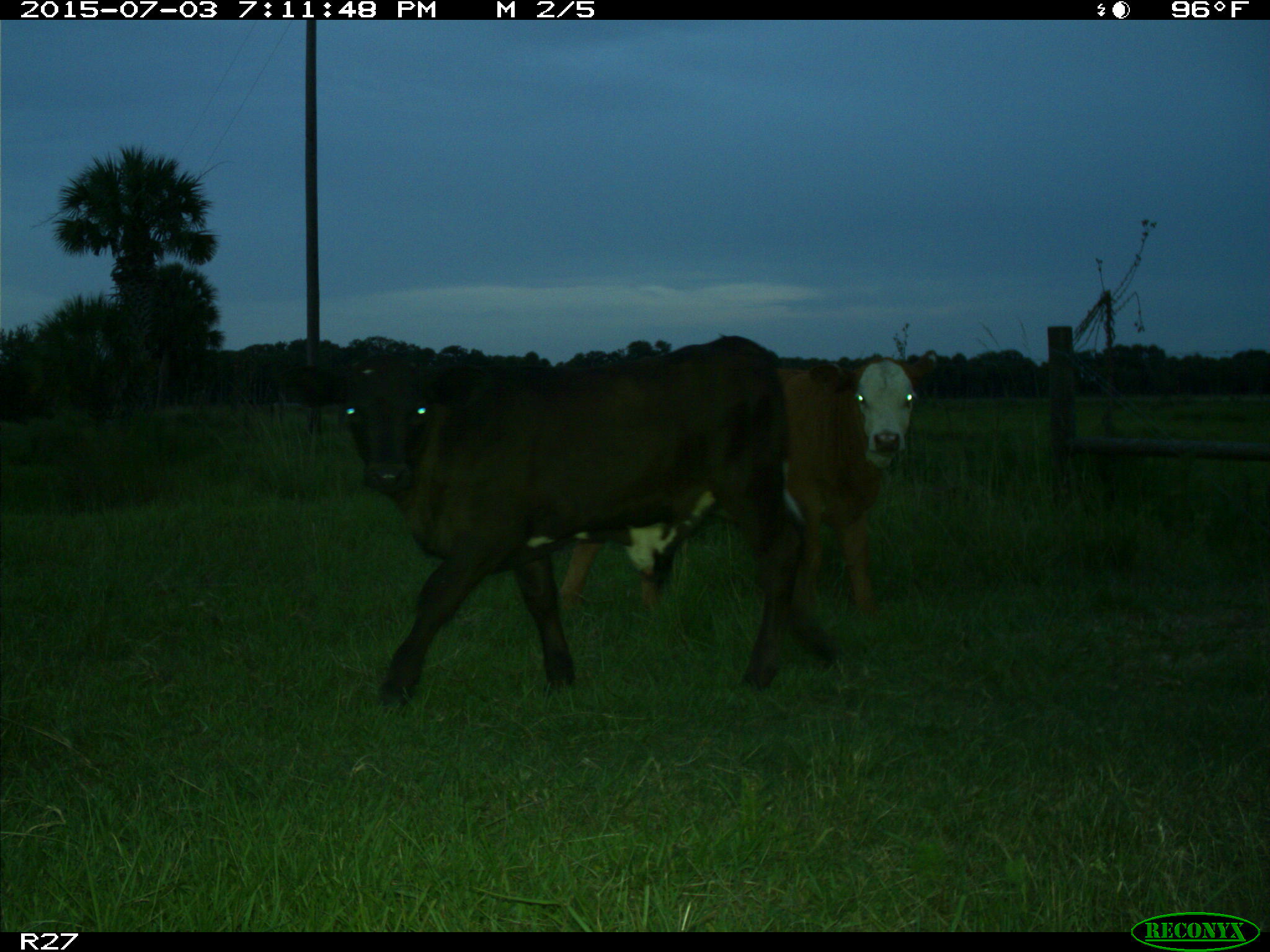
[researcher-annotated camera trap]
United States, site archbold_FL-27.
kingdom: Animalia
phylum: Chordata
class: Mammalia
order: Artiodactyla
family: Bovidae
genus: Bos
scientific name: Bos taurus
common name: domestic cow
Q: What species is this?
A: Bos taurus (domestic cow).